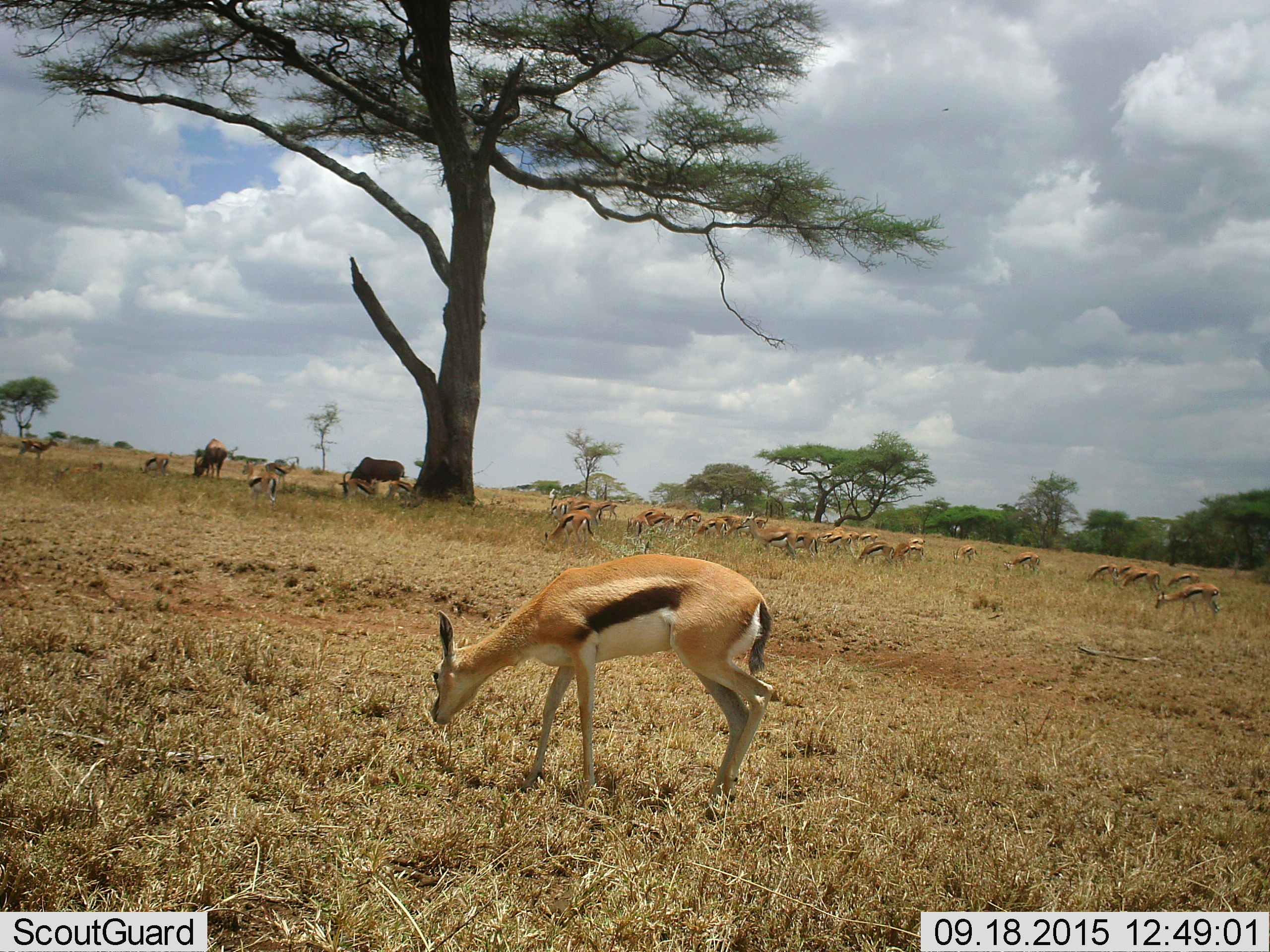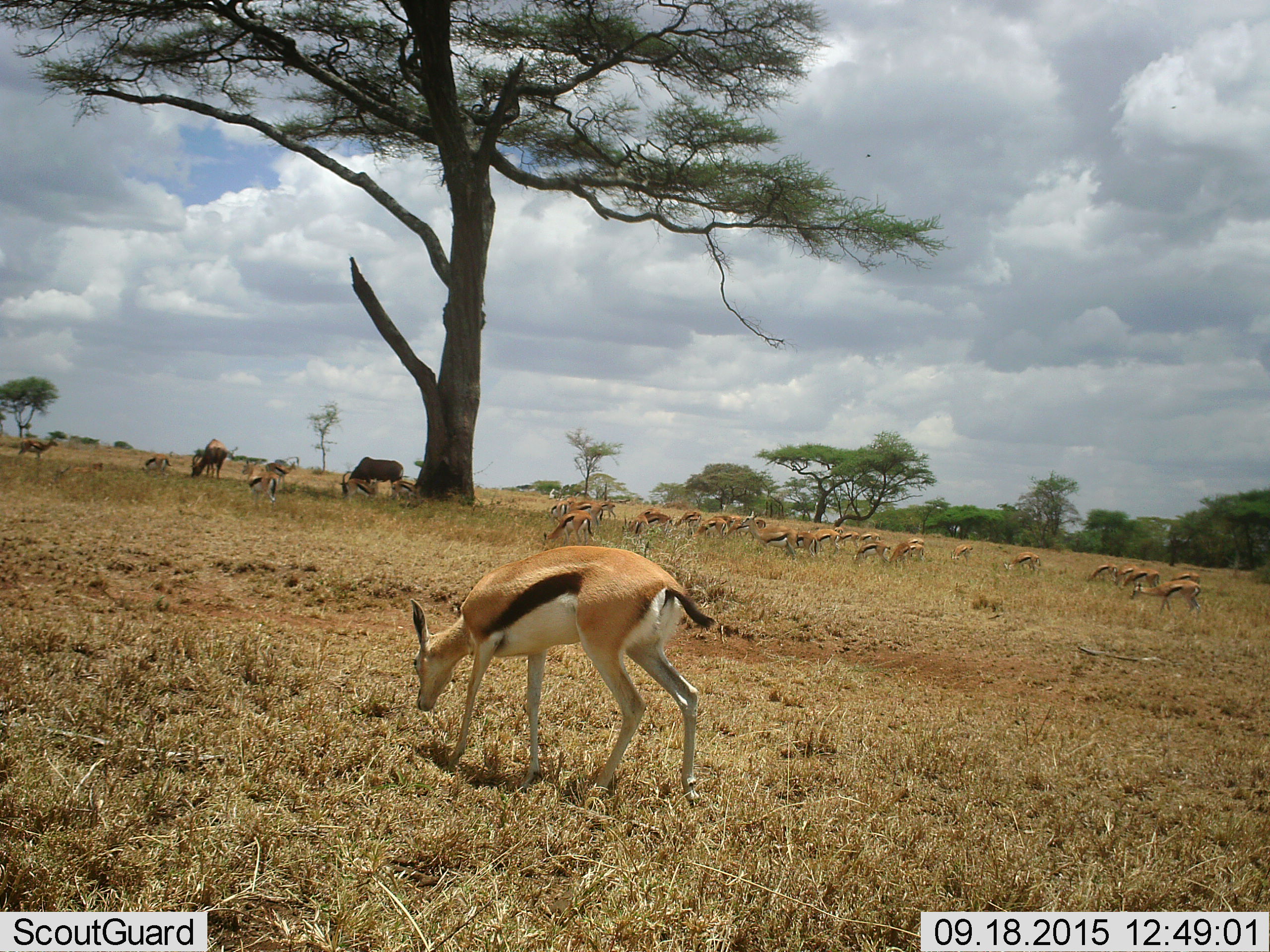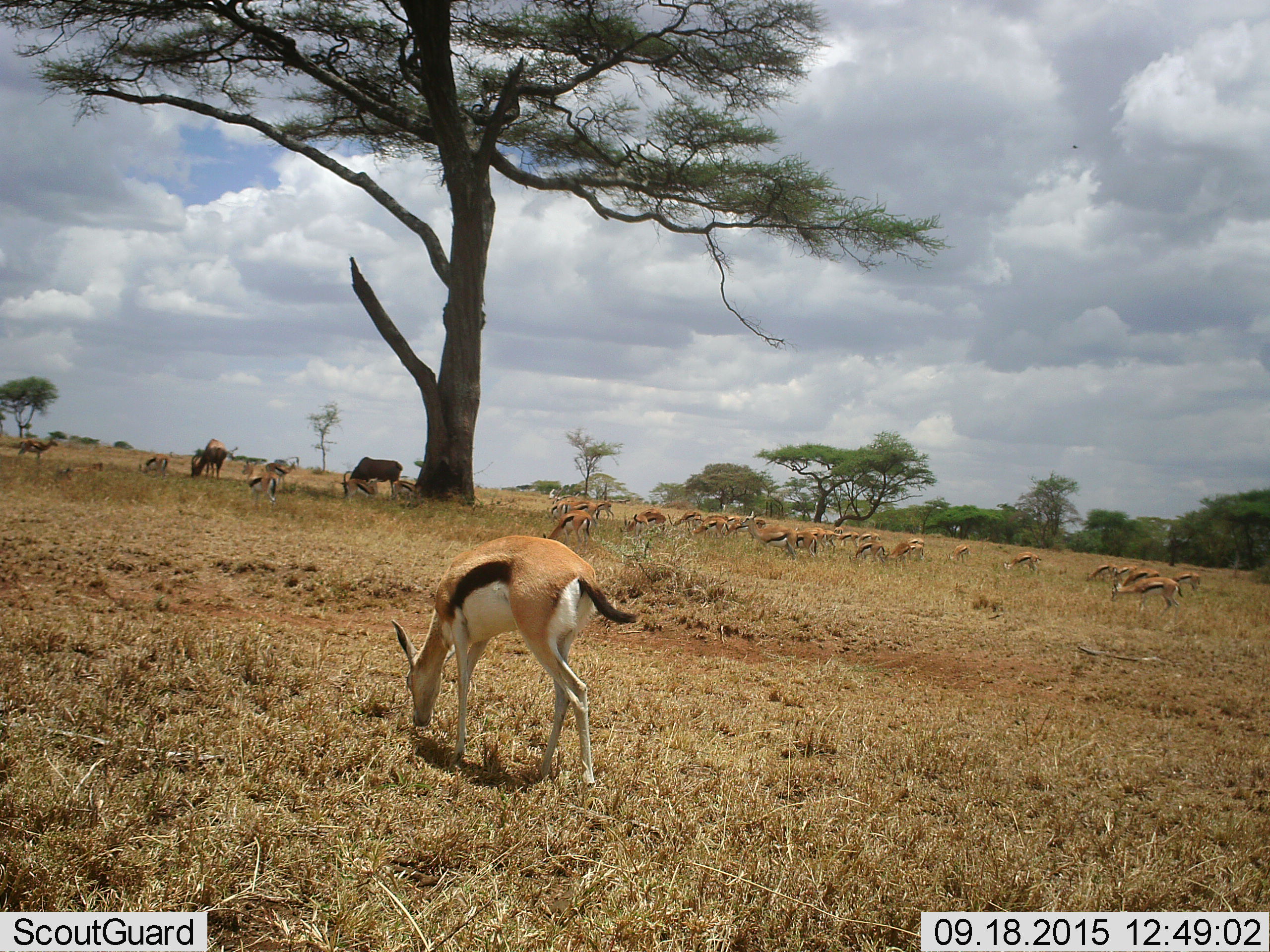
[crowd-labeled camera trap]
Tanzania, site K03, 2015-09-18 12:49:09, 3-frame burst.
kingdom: Animalia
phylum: Chordata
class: Mammalia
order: Artiodactyla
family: Bovidae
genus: Eudorcas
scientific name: Eudorcas thomsonii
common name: thomson's gazelle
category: gazellethomsons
Gazellethomsons (thomson's gazelle) (Eudorcas thomsonii), count 11-50. Behavior (volunteer vote fractions): standing 67%, resting 0%, moving 44%, interacting 11%. Young present (vote fraction): 33%. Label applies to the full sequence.